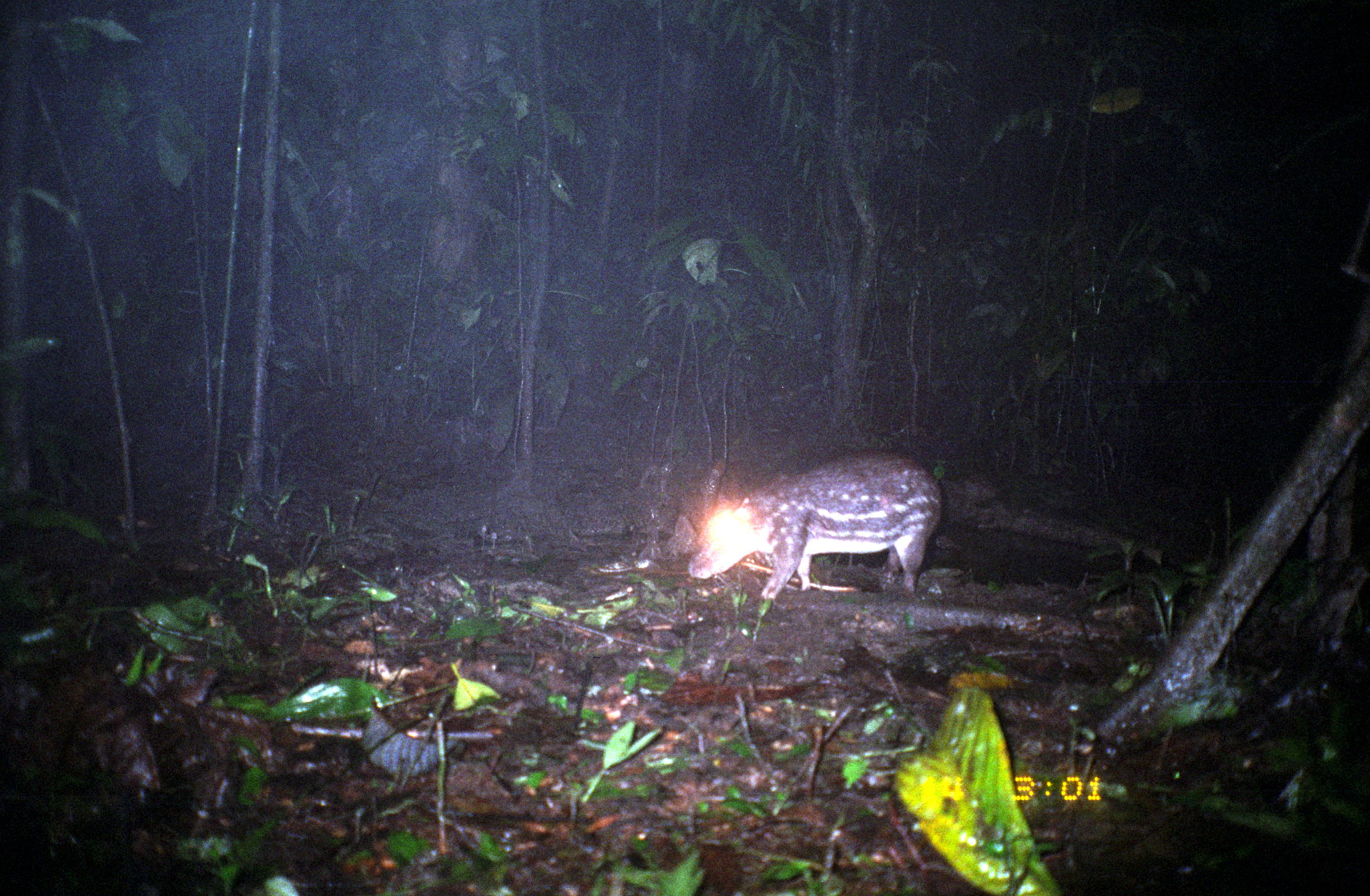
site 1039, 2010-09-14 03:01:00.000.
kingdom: Animalia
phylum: Chordata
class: Mammalia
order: Rodentia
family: Cuniculidae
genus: Cuniculus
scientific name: Cuniculus paca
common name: spotted paca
Cuniculus paca (spotted paca).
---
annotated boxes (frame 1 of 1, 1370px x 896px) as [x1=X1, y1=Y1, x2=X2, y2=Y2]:
cuniculus paca: [x1=688, y1=449, x2=943, y2=600]